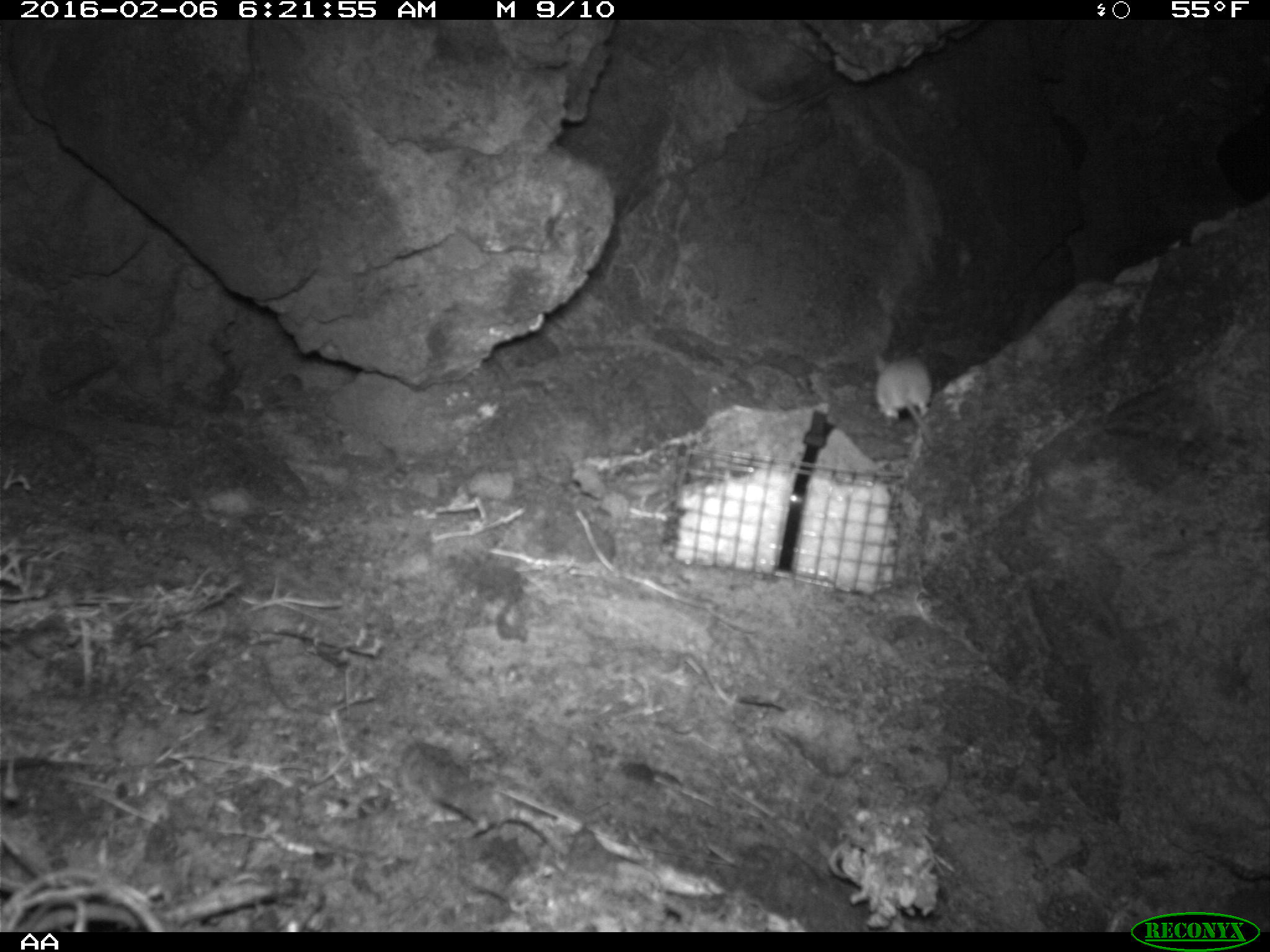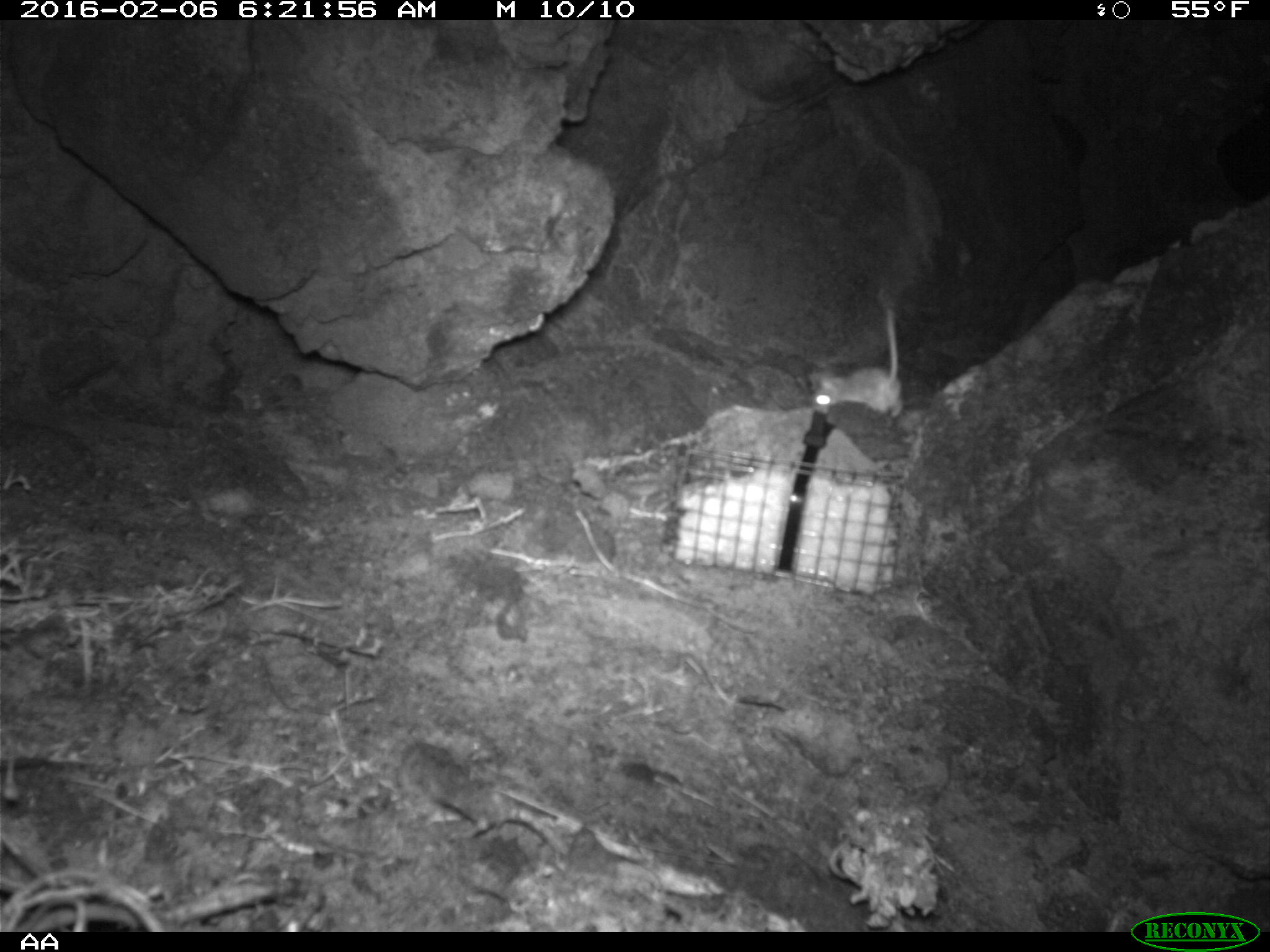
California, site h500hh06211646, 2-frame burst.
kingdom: Animalia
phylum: Chordata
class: Mammalia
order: Rodentia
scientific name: Rodentia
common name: rodent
Rodent (Rodentia).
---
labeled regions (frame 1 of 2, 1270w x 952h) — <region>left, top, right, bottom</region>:
rodent: <region>874, 344, 935, 447</region>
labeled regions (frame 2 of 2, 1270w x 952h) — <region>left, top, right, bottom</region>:
rodent: <region>810, 305, 903, 419</region>